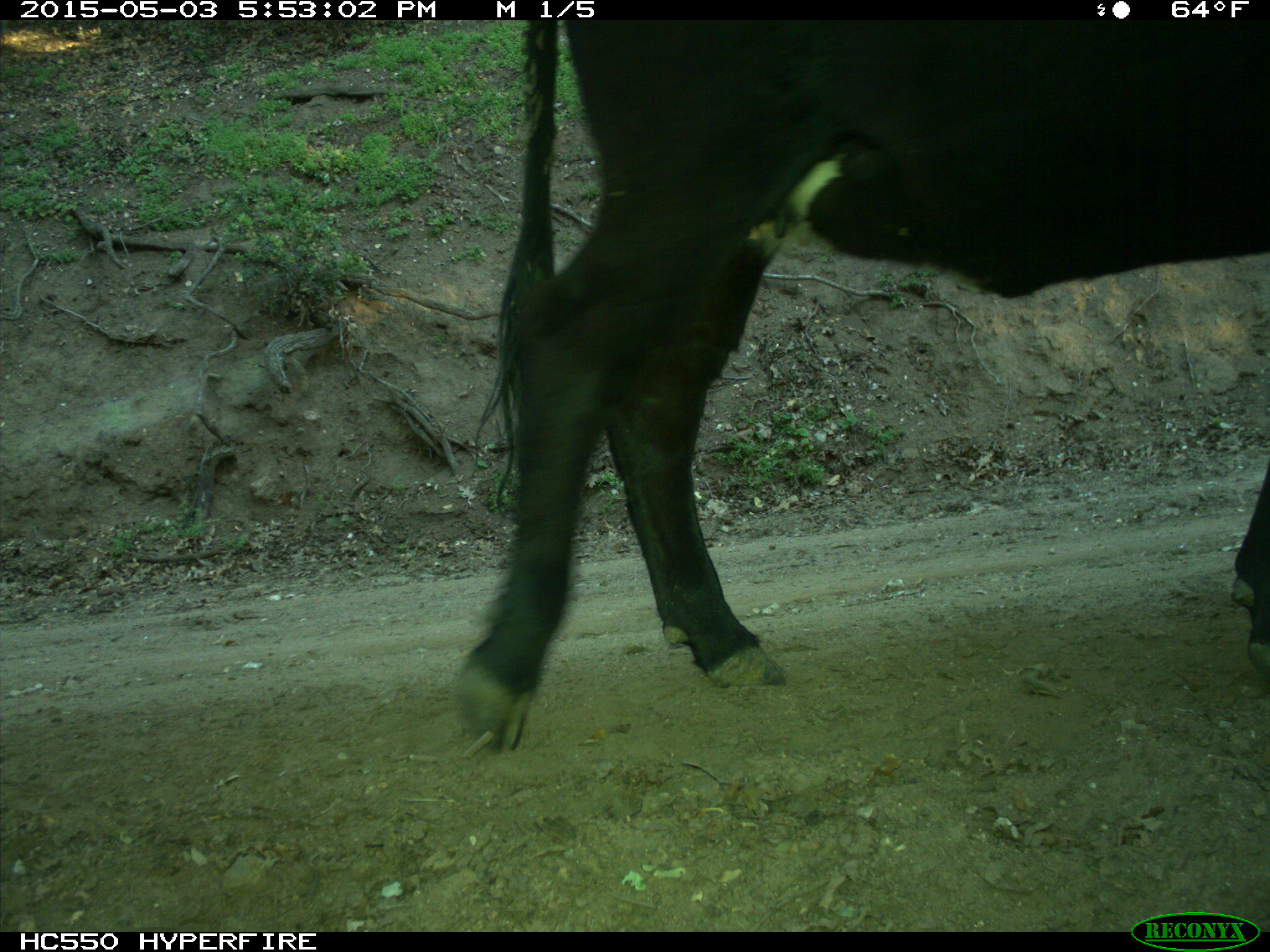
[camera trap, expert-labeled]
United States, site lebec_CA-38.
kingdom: Animalia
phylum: Chordata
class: Mammalia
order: Artiodactyla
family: Bovidae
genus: Bos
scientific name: Bos taurus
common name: domestic cow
Bos taurus (domestic cow).